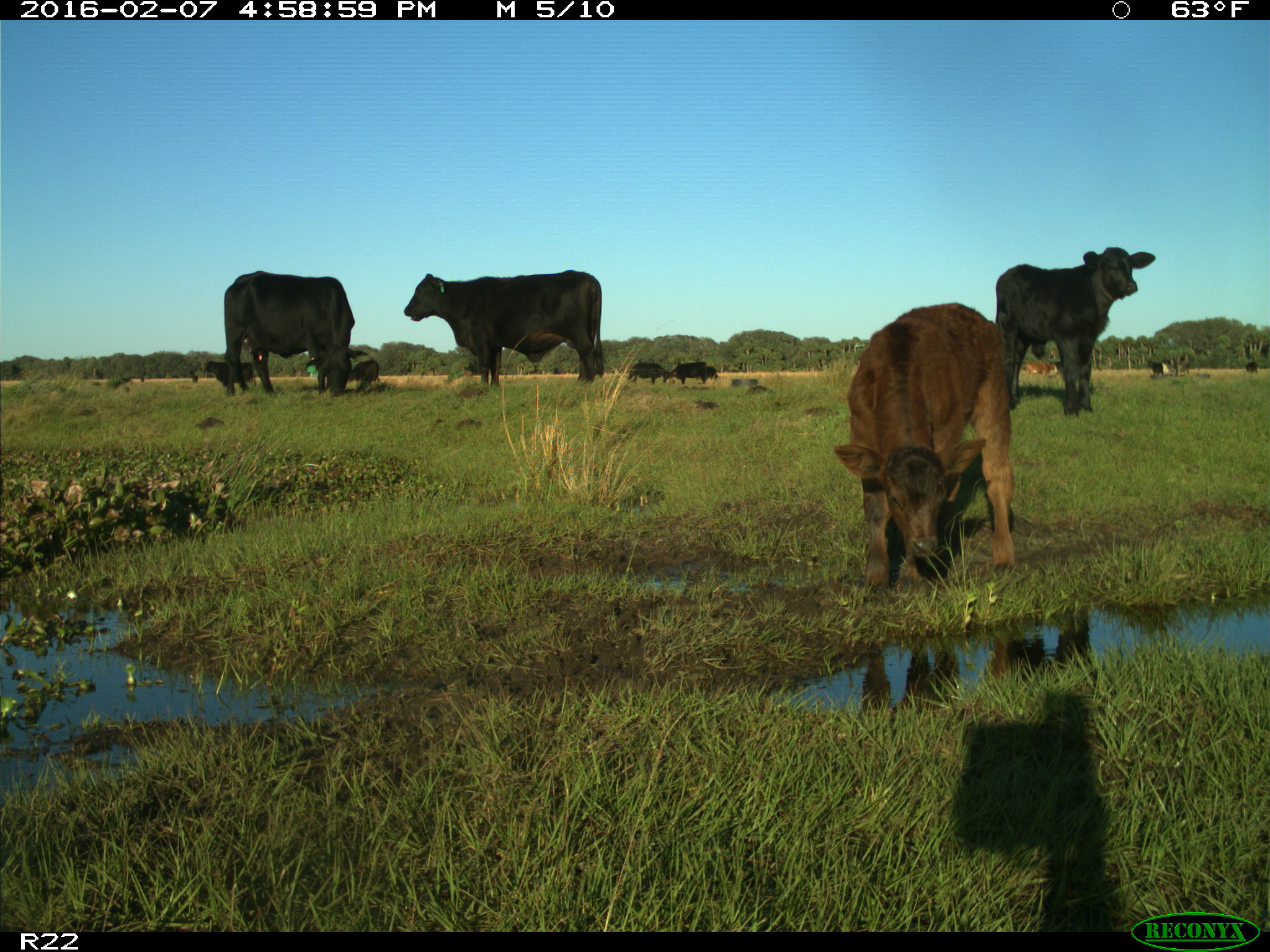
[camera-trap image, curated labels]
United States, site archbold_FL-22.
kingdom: Animalia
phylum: Chordata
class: Mammalia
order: Artiodactyla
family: Bovidae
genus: Bos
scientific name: Bos taurus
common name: domestic cow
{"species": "Bos taurus (domestic cow)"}